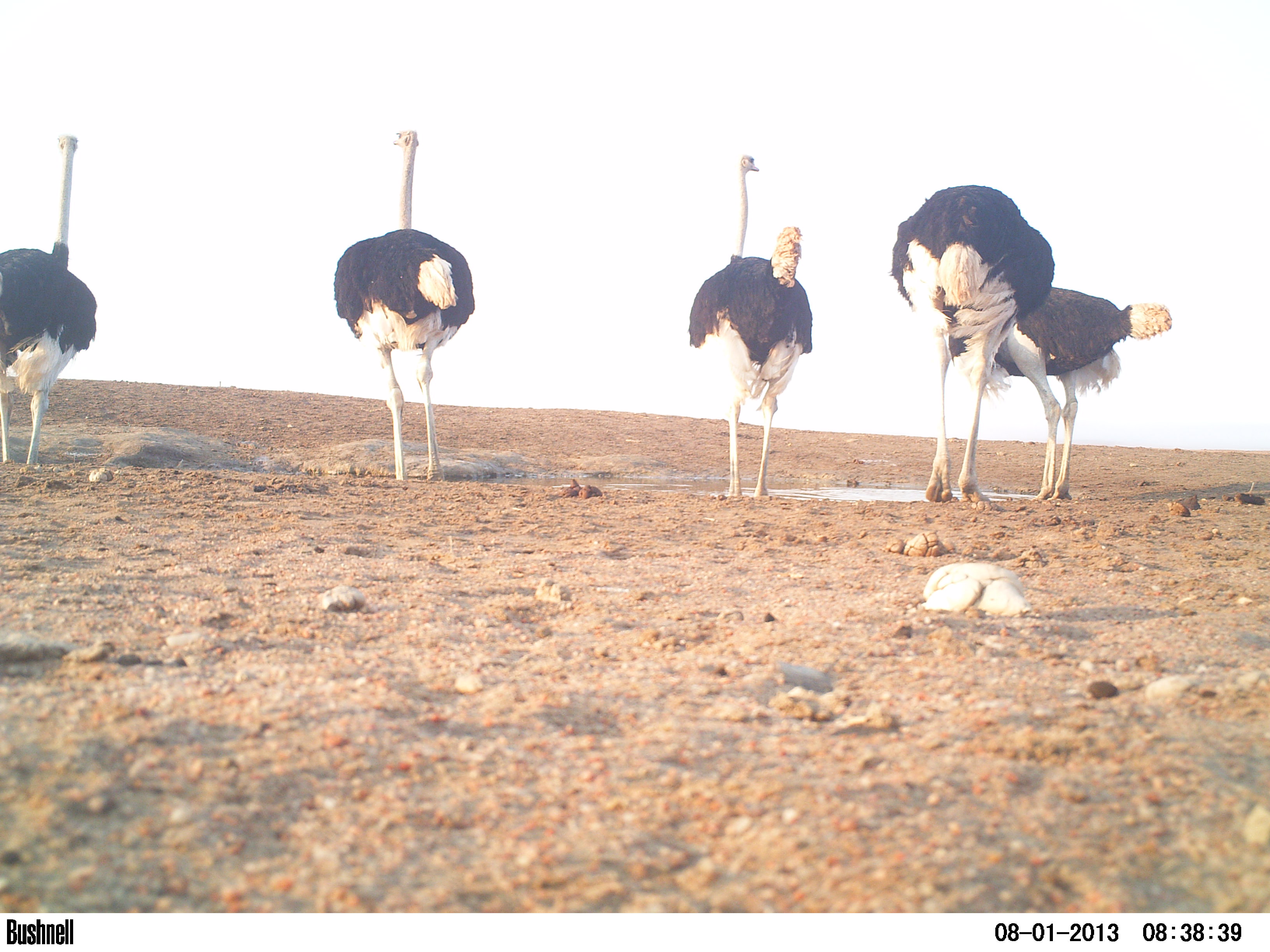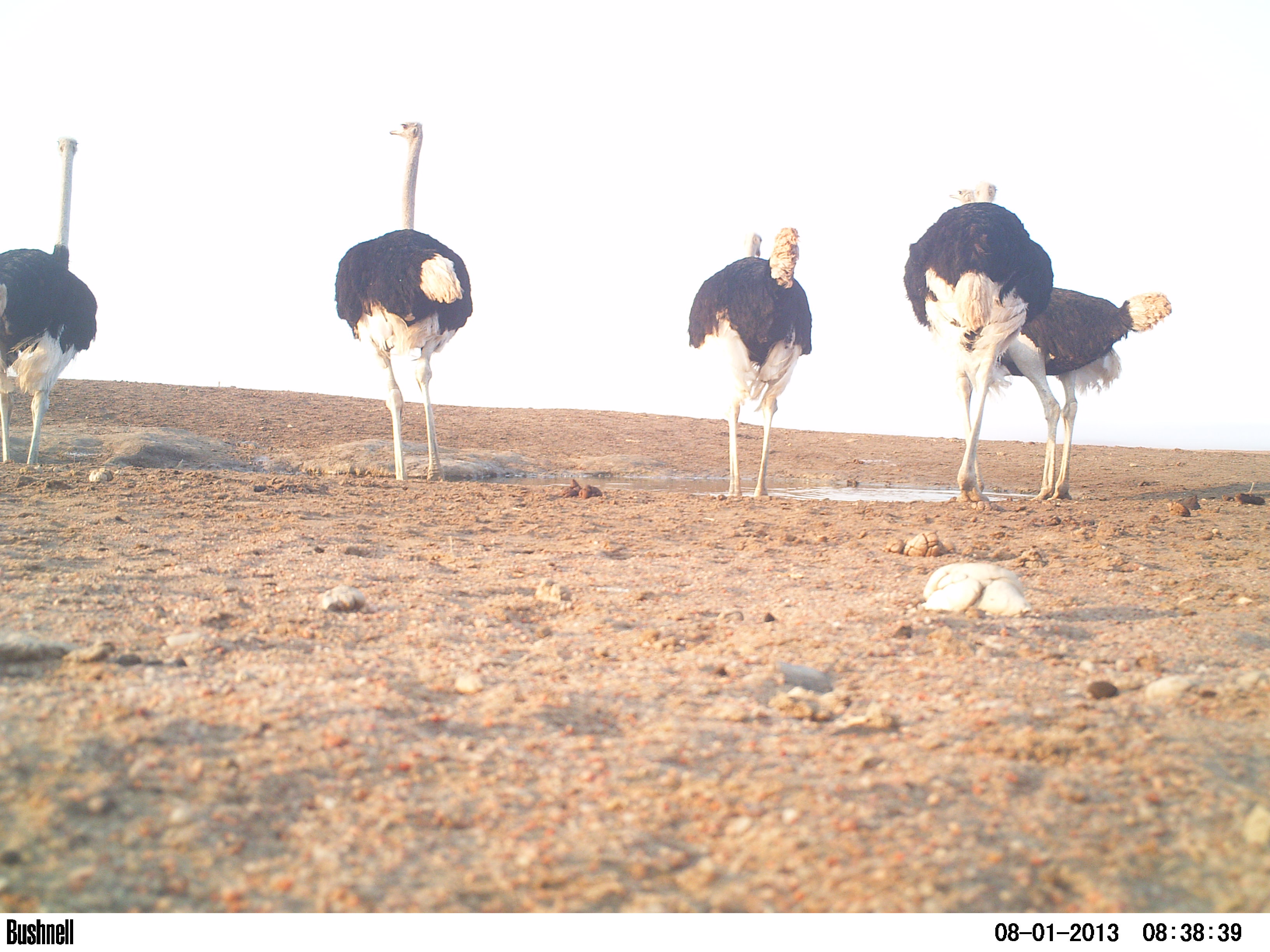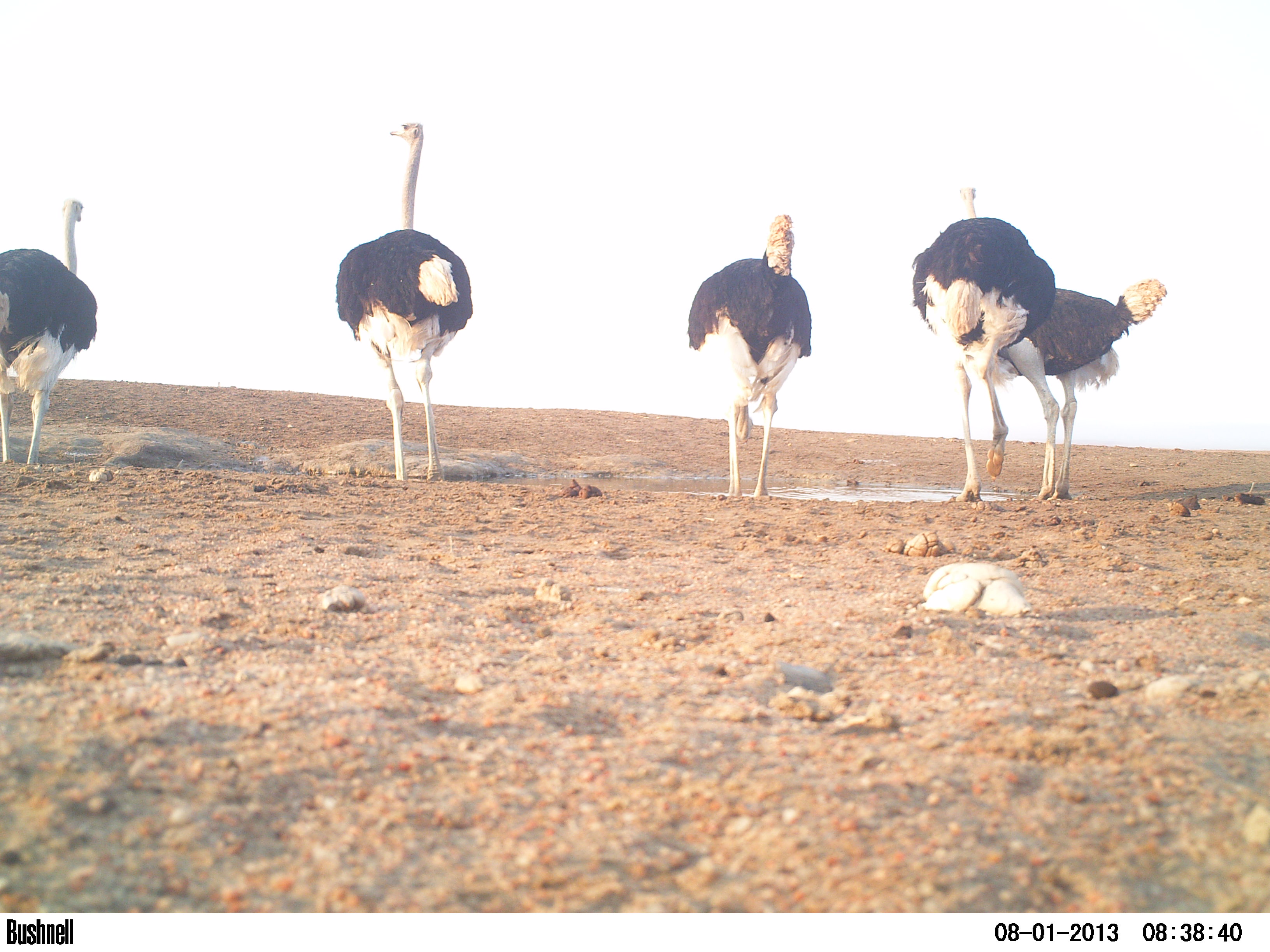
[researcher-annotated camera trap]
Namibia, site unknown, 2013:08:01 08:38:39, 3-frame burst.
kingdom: Animalia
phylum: Chordata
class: Aves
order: Struthioniformes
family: Struthionidae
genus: Struthio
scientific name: Struthio camelus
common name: common ostrich